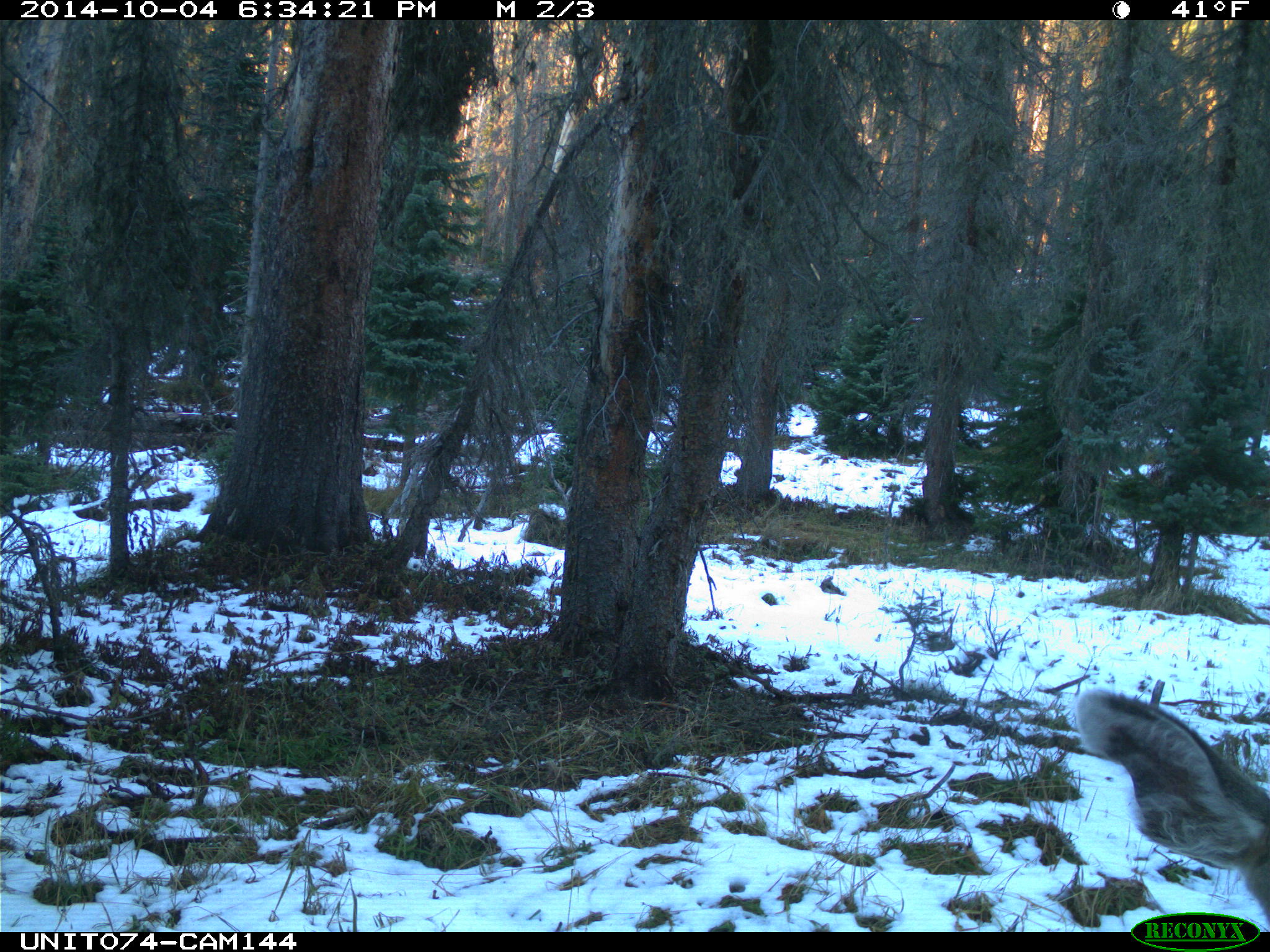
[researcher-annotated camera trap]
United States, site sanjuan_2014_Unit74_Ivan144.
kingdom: Animalia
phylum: Chordata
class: Mammalia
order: Artiodactyla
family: Cervidae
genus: Odocoileus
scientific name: Odocoileus hemionus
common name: mule deer